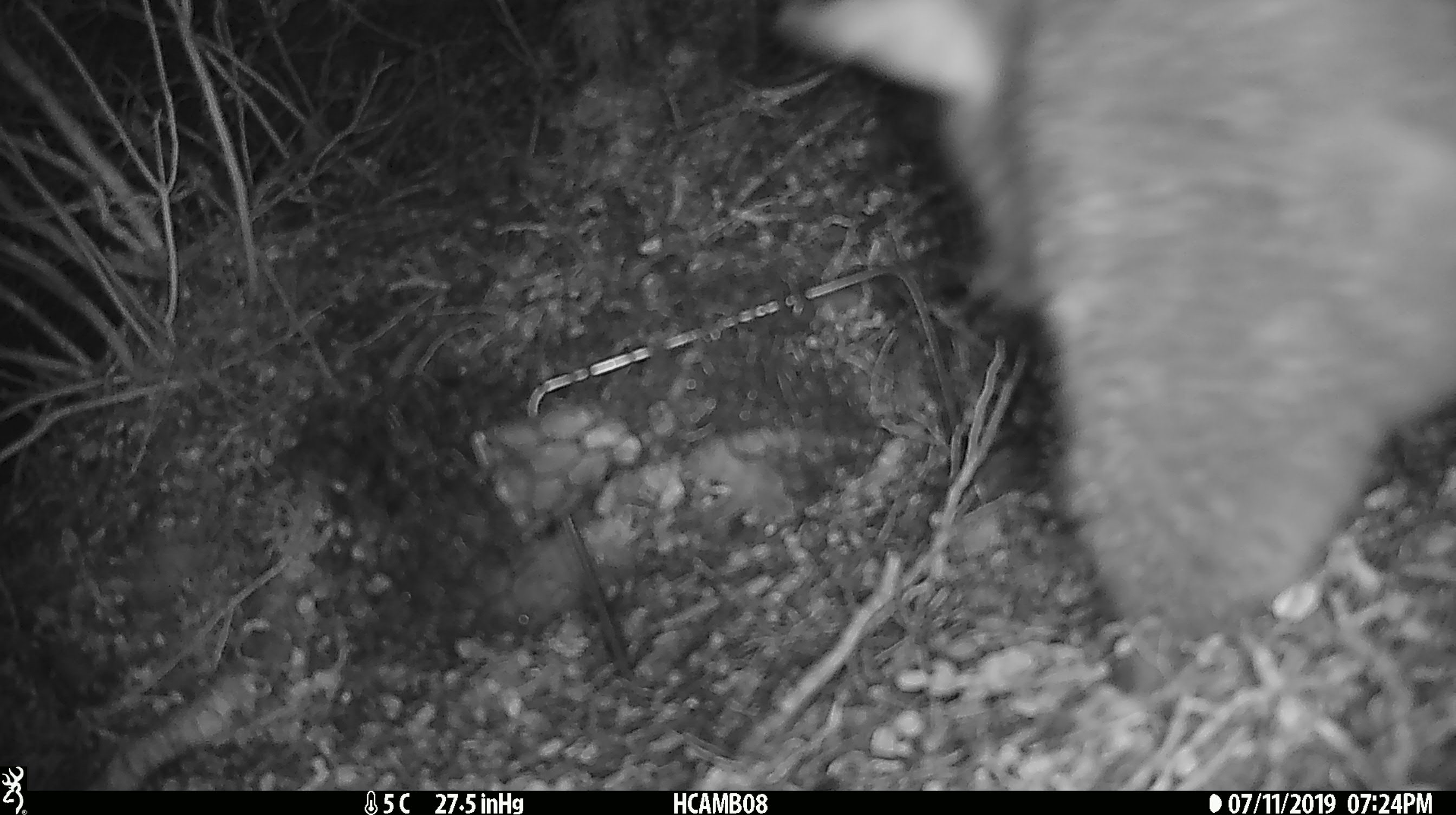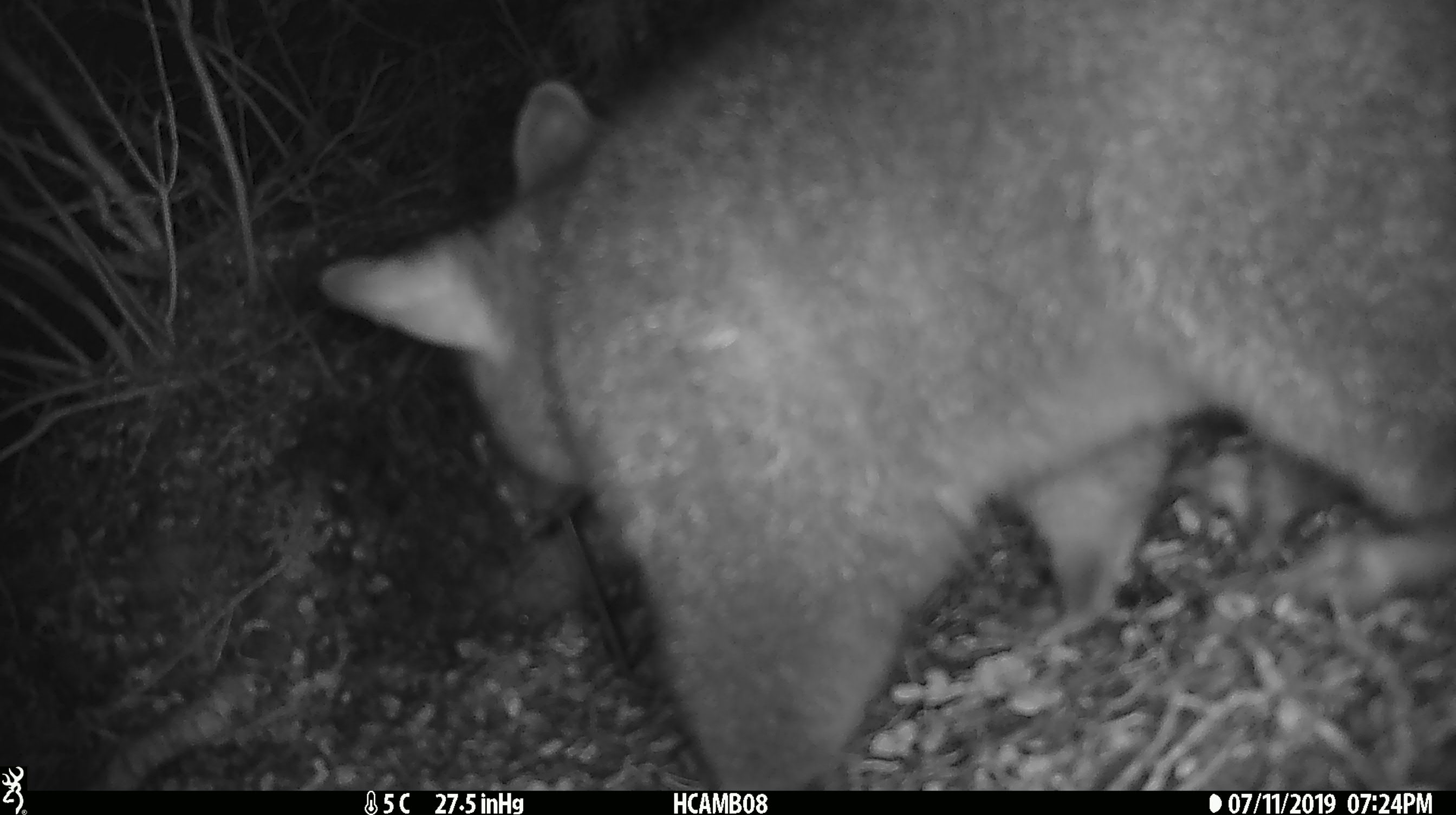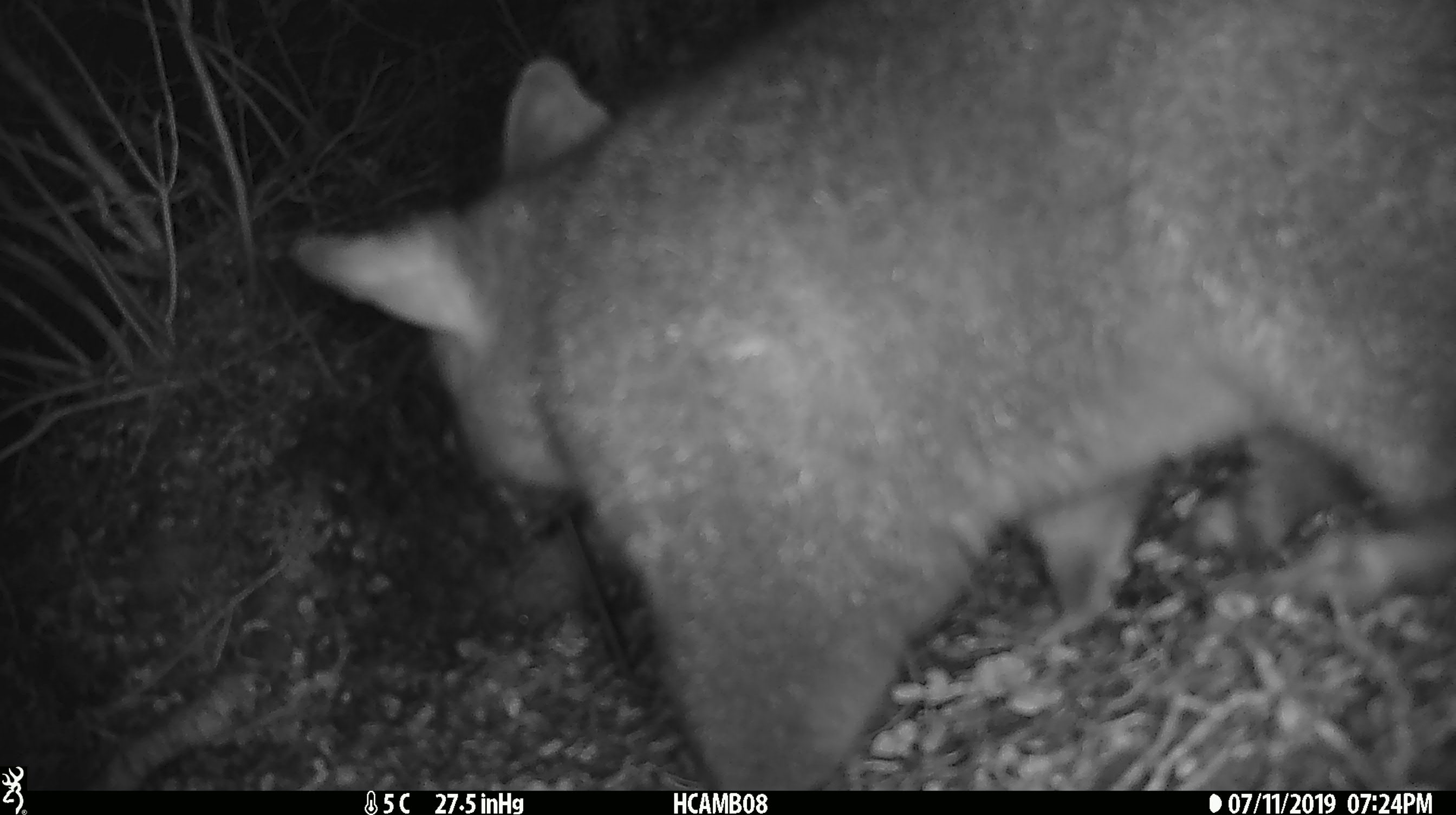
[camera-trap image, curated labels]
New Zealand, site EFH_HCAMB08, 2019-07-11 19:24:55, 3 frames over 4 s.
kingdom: Animalia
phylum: Chordata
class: Mammalia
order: Diprotodontia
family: Phalangeridae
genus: Trichosurus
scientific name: Trichosurus vulpecula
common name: common brushtail possum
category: possum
Possum (common brushtail possum) (Trichosurus vulpecula).